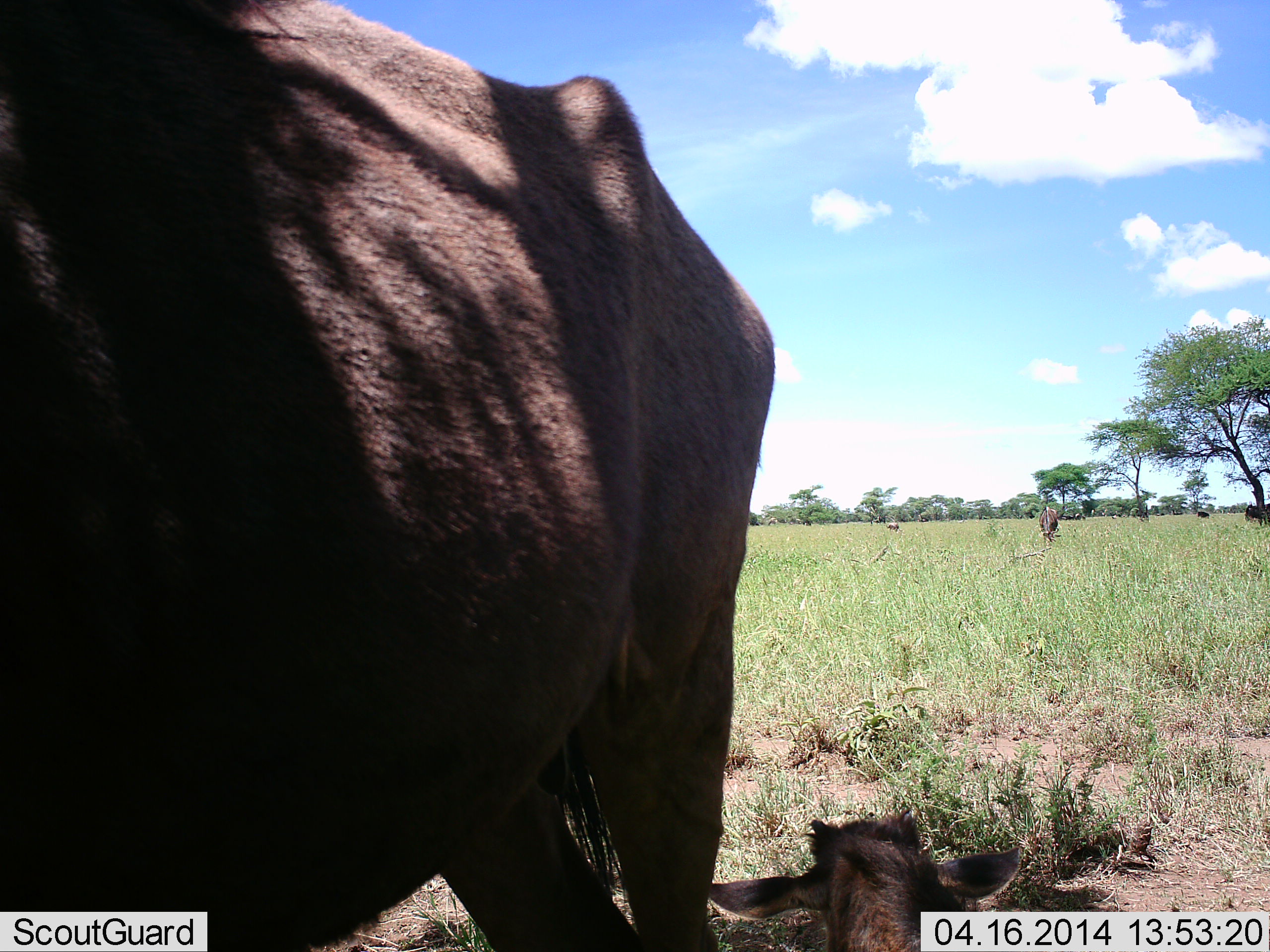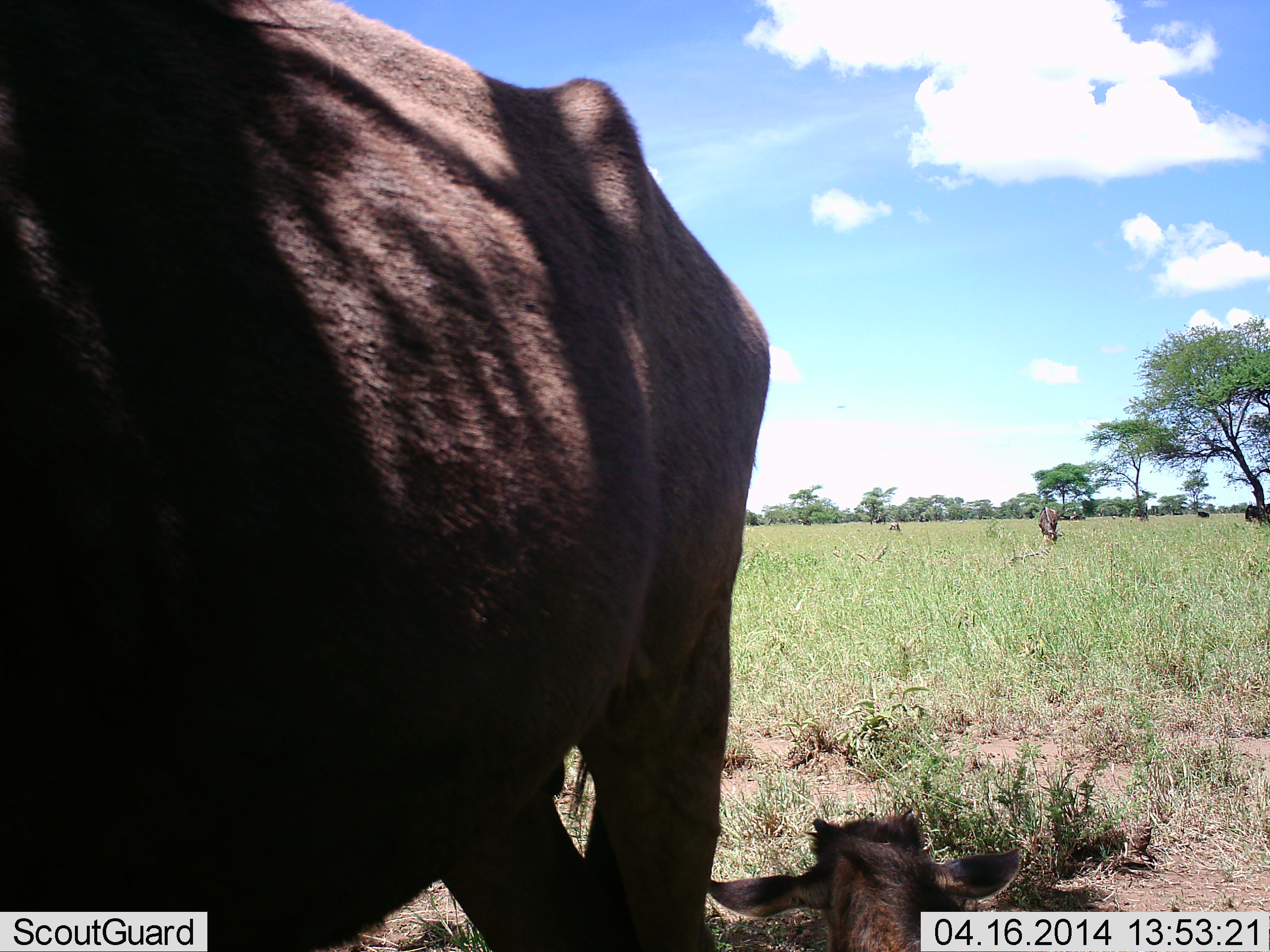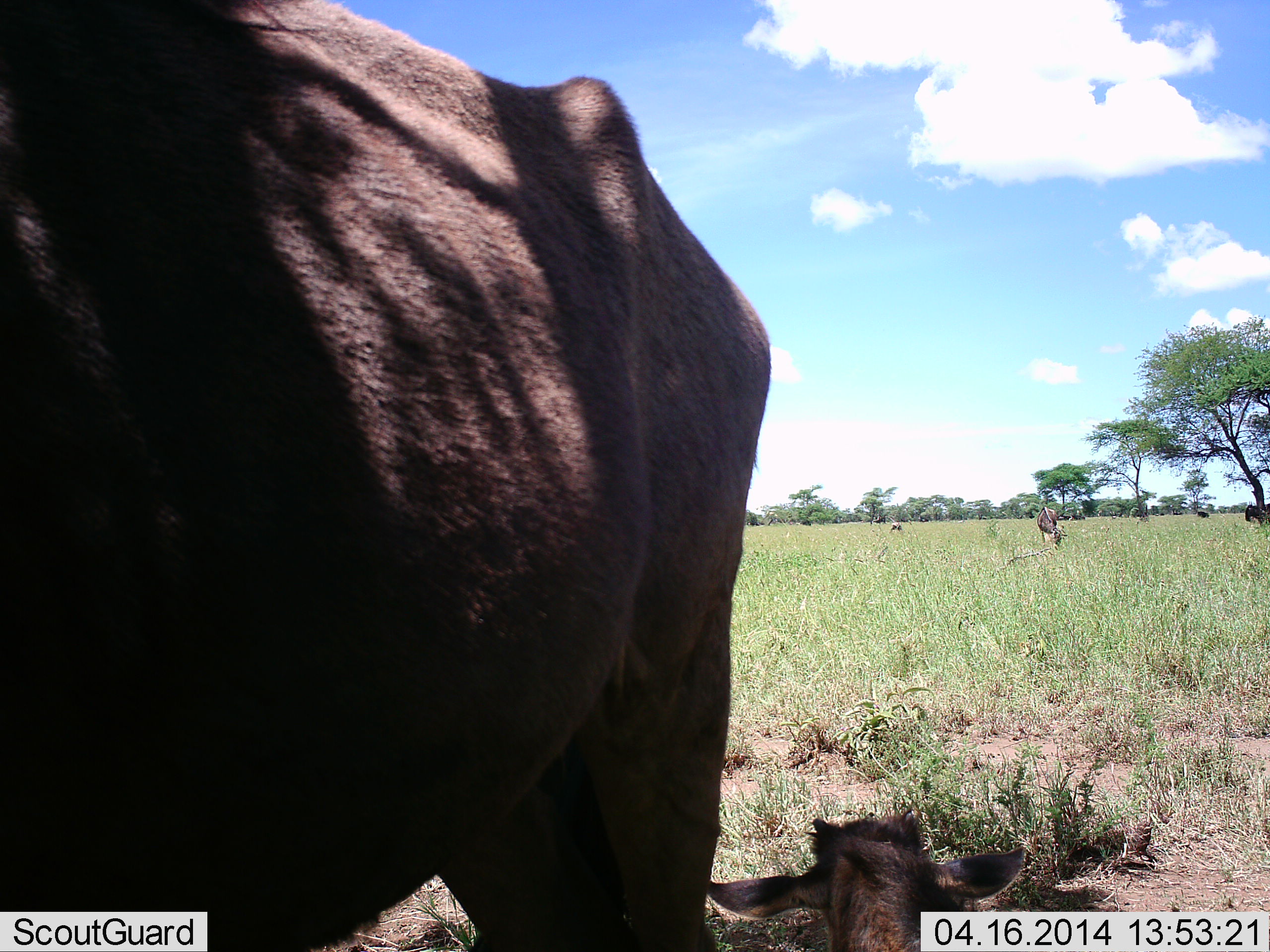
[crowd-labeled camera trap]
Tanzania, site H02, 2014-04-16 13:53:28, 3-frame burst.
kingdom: Animalia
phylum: Chordata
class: Mammalia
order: Artiodactyla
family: Bovidae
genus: Connochaetes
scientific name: Connochaetes taurinus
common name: blue wildebeest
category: wildebeest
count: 4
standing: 90%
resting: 70%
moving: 0%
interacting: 0%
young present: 60%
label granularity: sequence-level